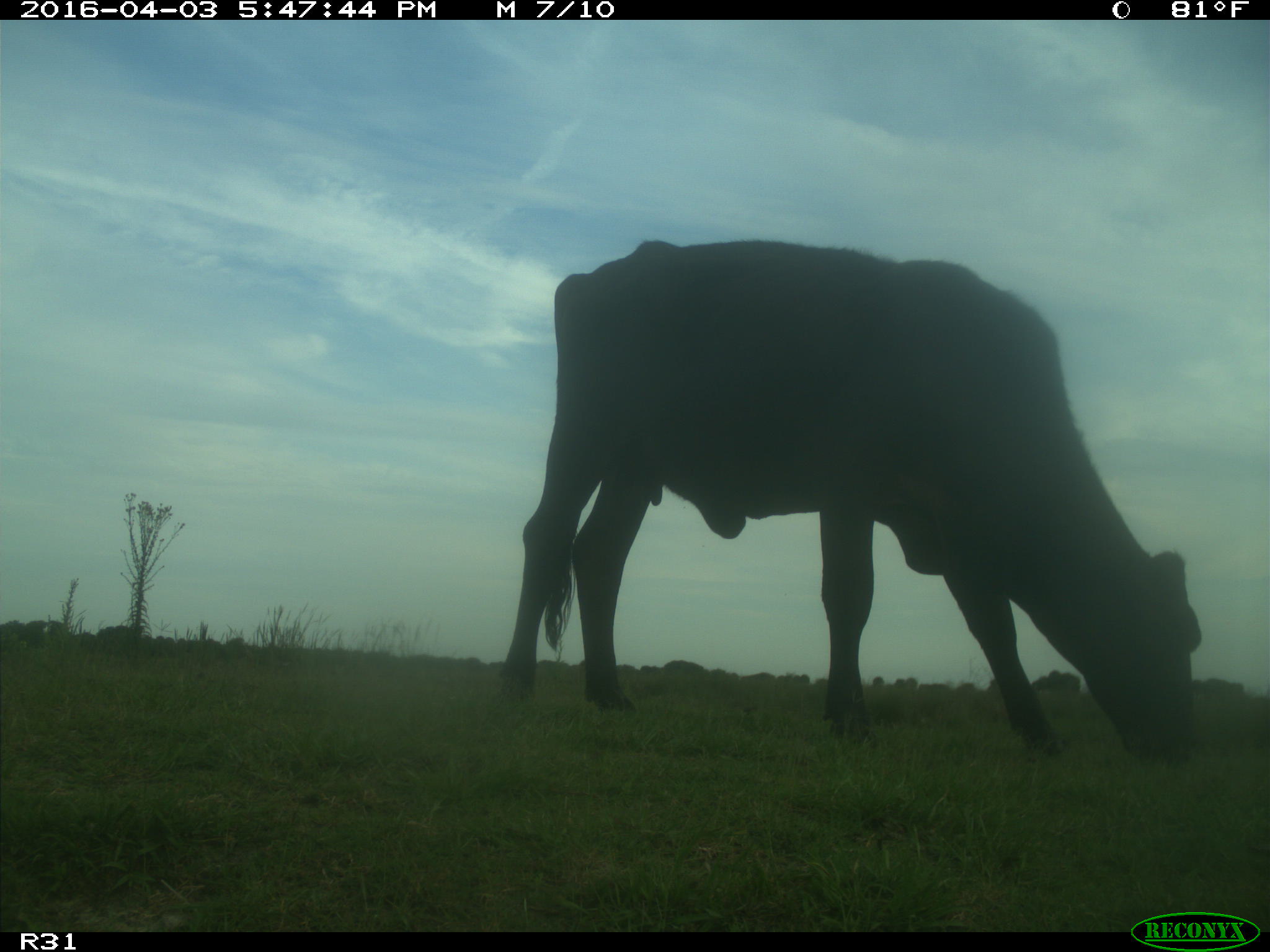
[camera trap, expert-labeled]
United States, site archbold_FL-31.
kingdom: Animalia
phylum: Chordata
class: Mammalia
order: Artiodactyla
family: Bovidae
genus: Bos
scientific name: Bos taurus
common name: domestic cow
Bos taurus (domestic cow).